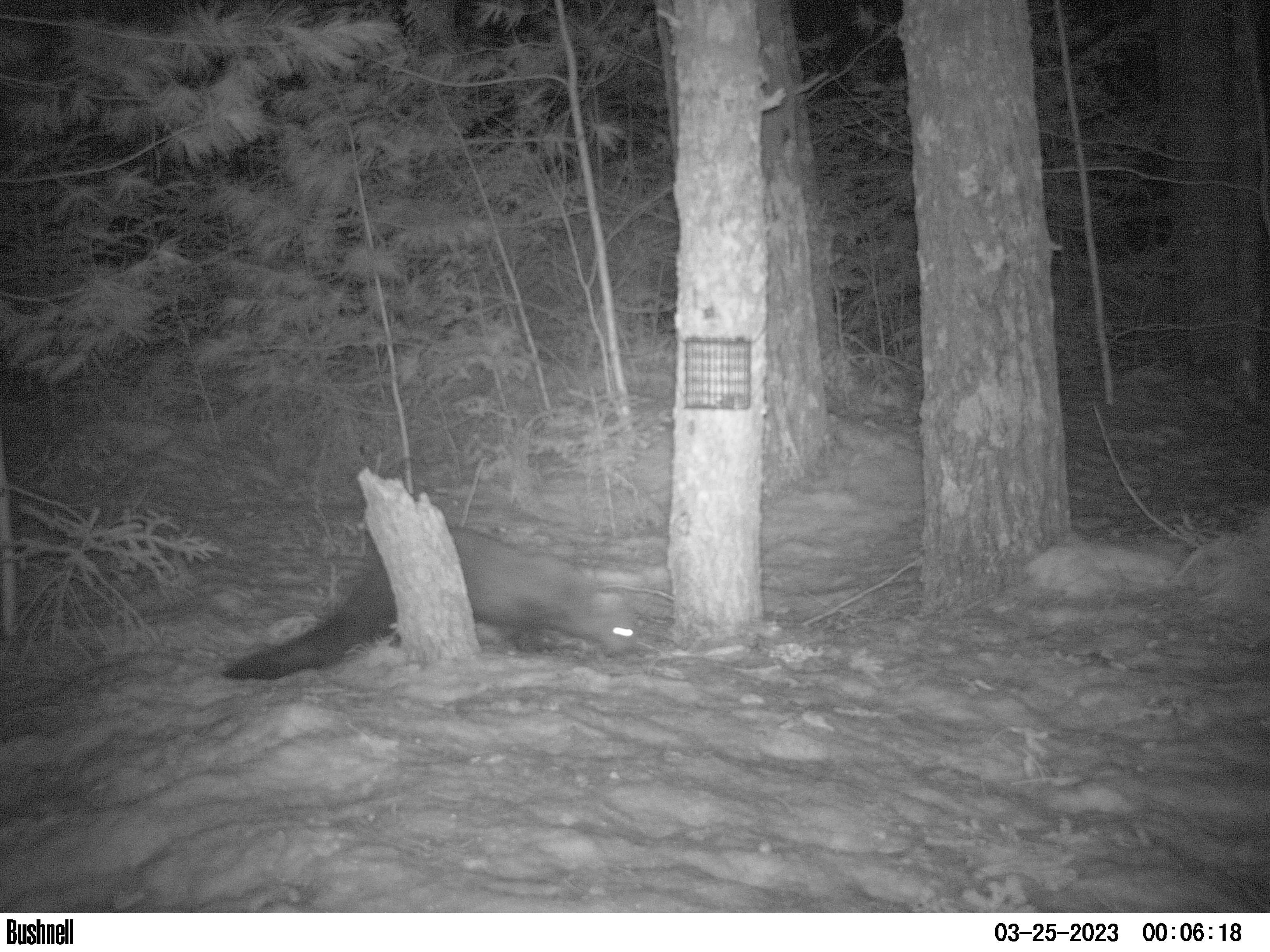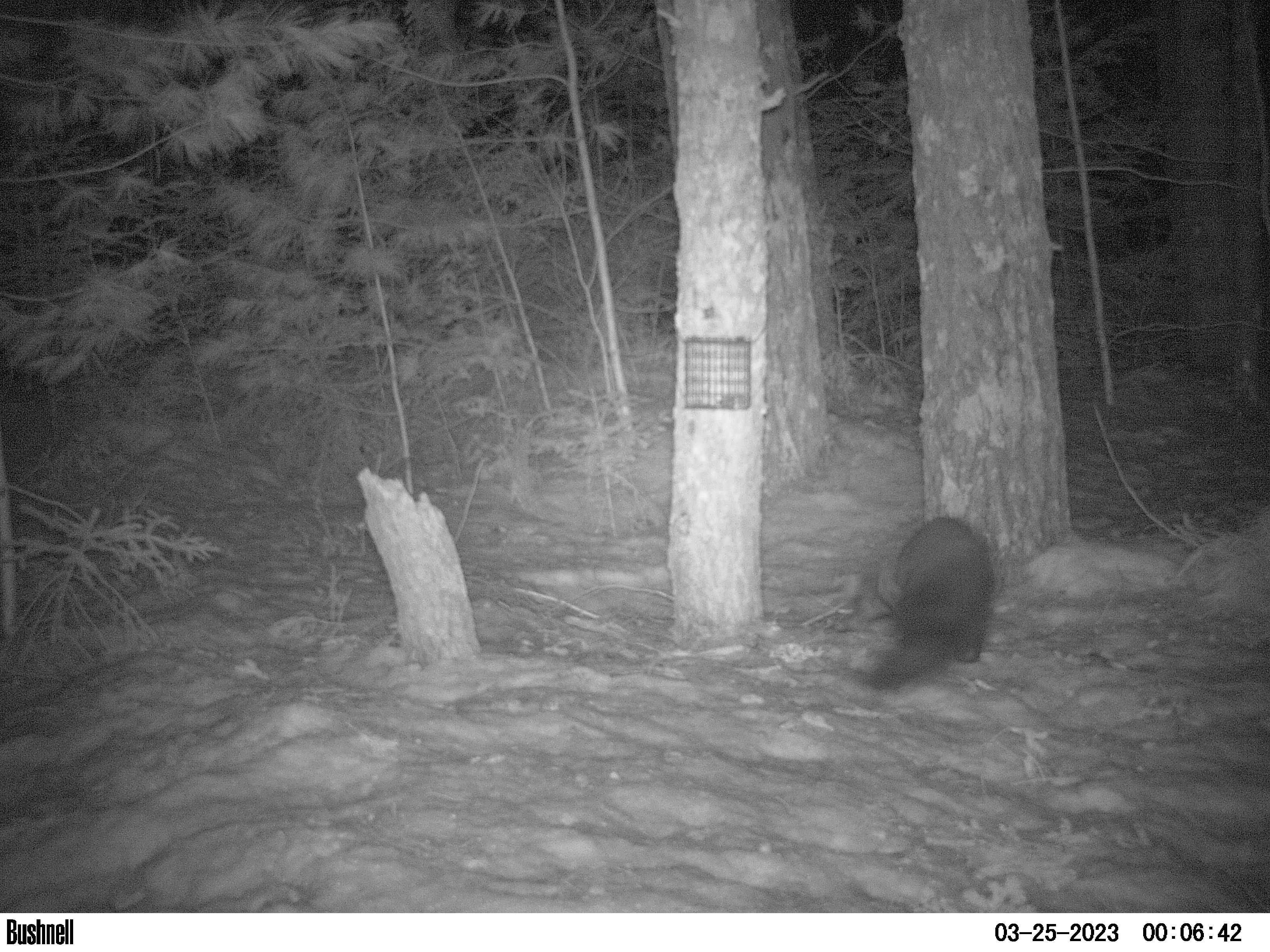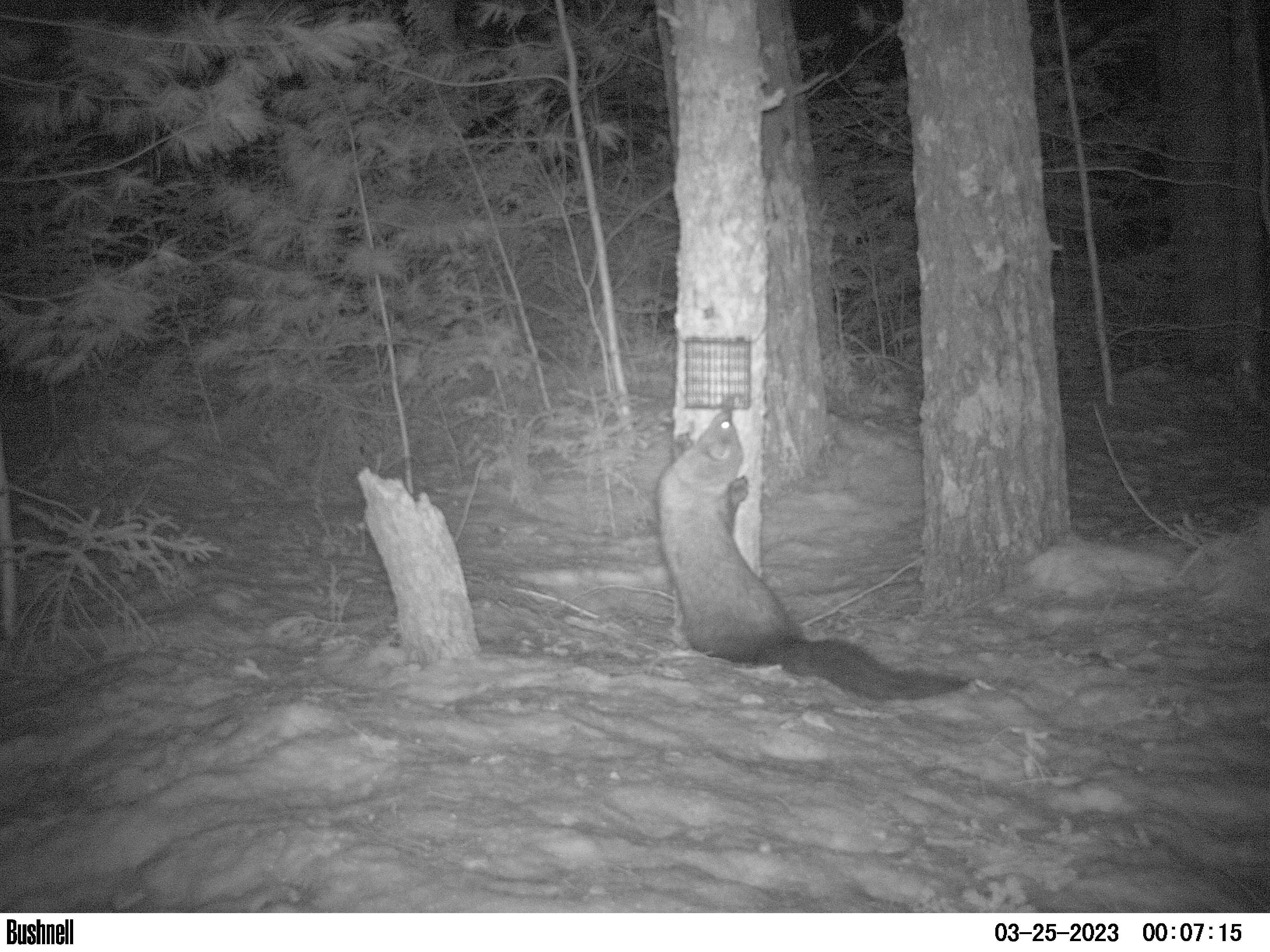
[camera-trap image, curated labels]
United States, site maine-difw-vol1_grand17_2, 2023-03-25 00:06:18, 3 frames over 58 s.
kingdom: Animalia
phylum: Chordata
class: Mammalia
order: Carnivora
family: Mustelidae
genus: Pekania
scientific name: Pekania pennanti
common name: fisher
Fisher (Pekania pennanti).